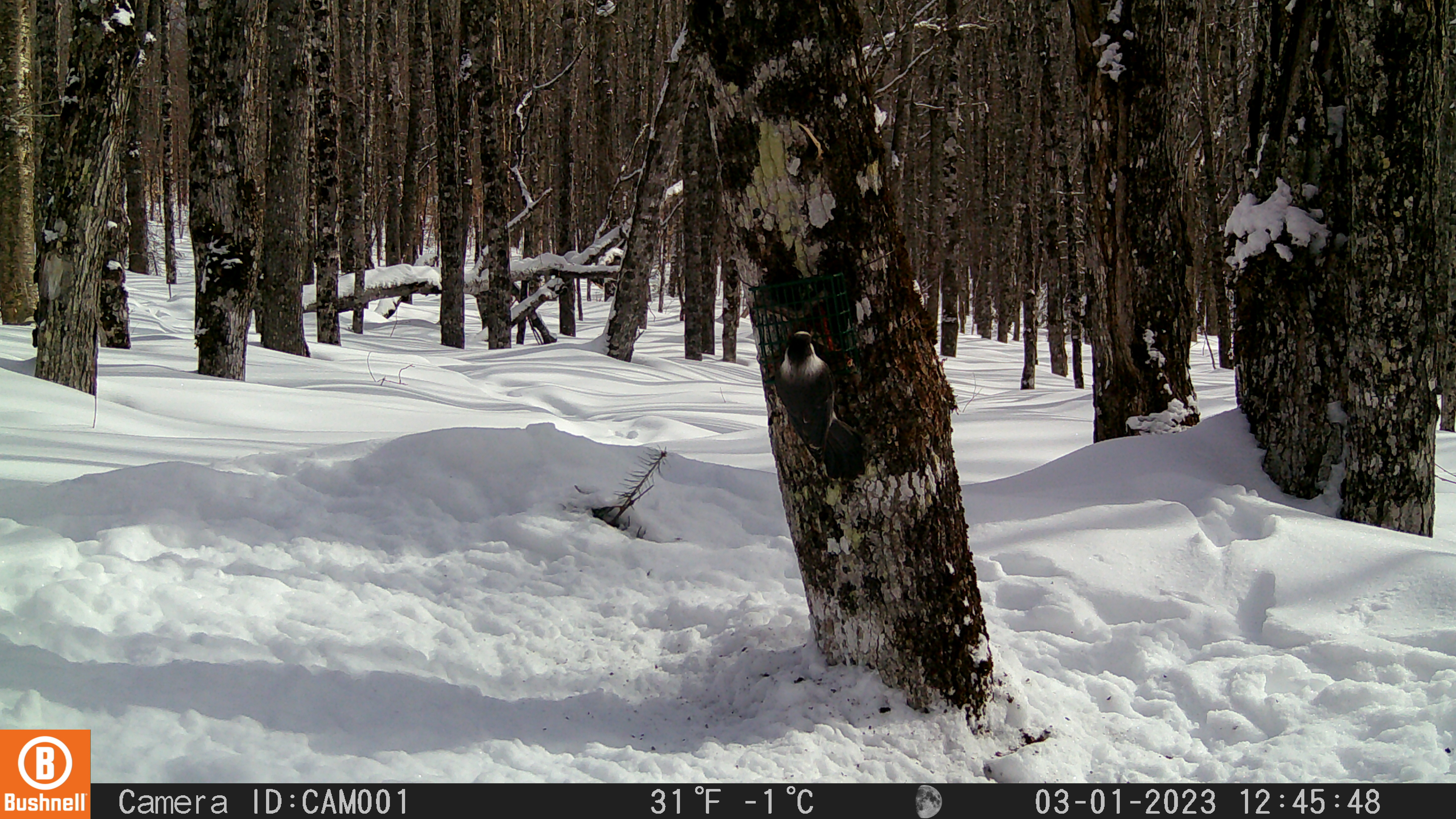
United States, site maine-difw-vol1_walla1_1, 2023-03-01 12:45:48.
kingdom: Animalia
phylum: Chordata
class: Aves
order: Passeriformes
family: Corvidae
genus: Perisoreus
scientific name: Perisoreus canadensis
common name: canada jay